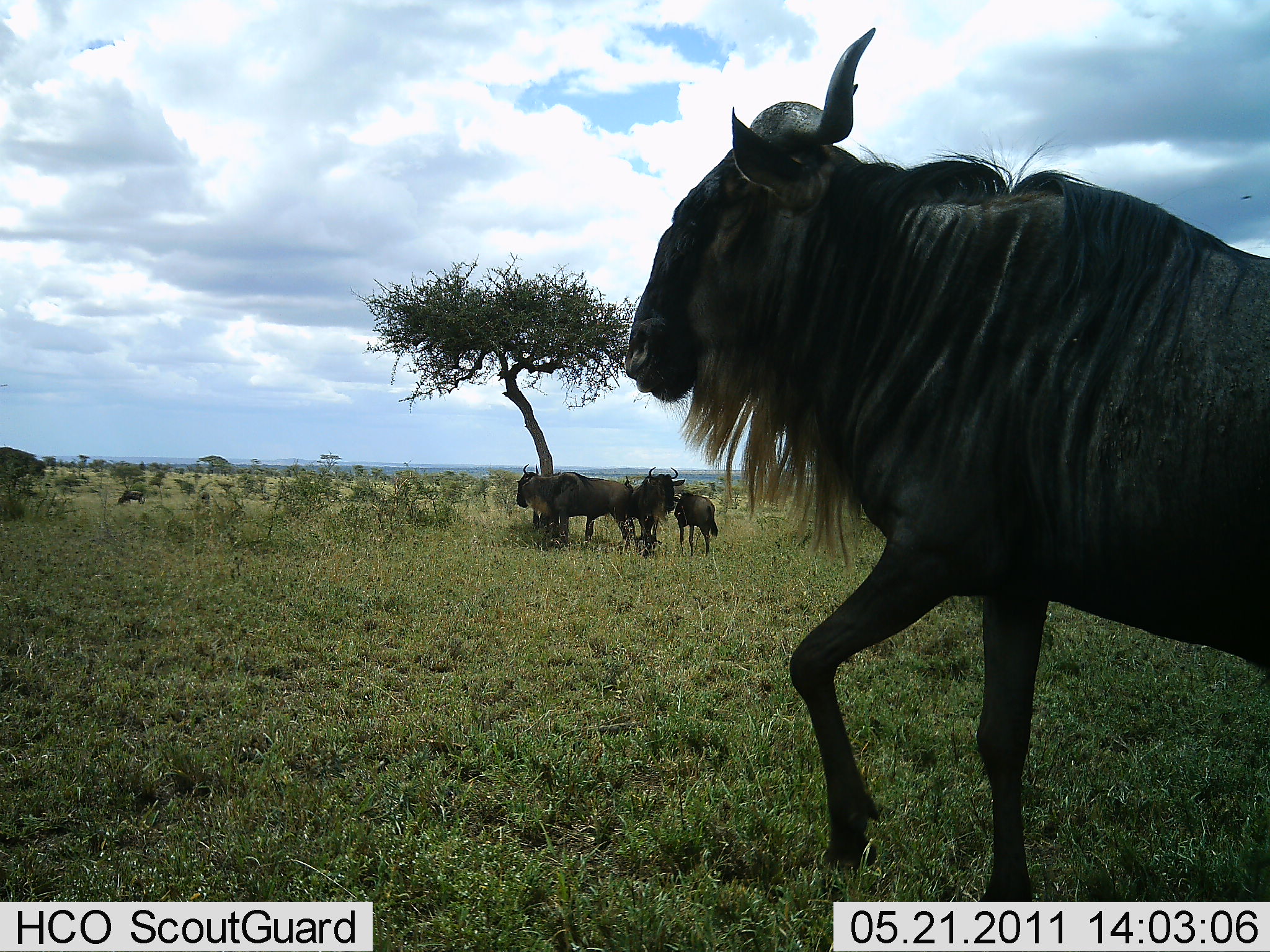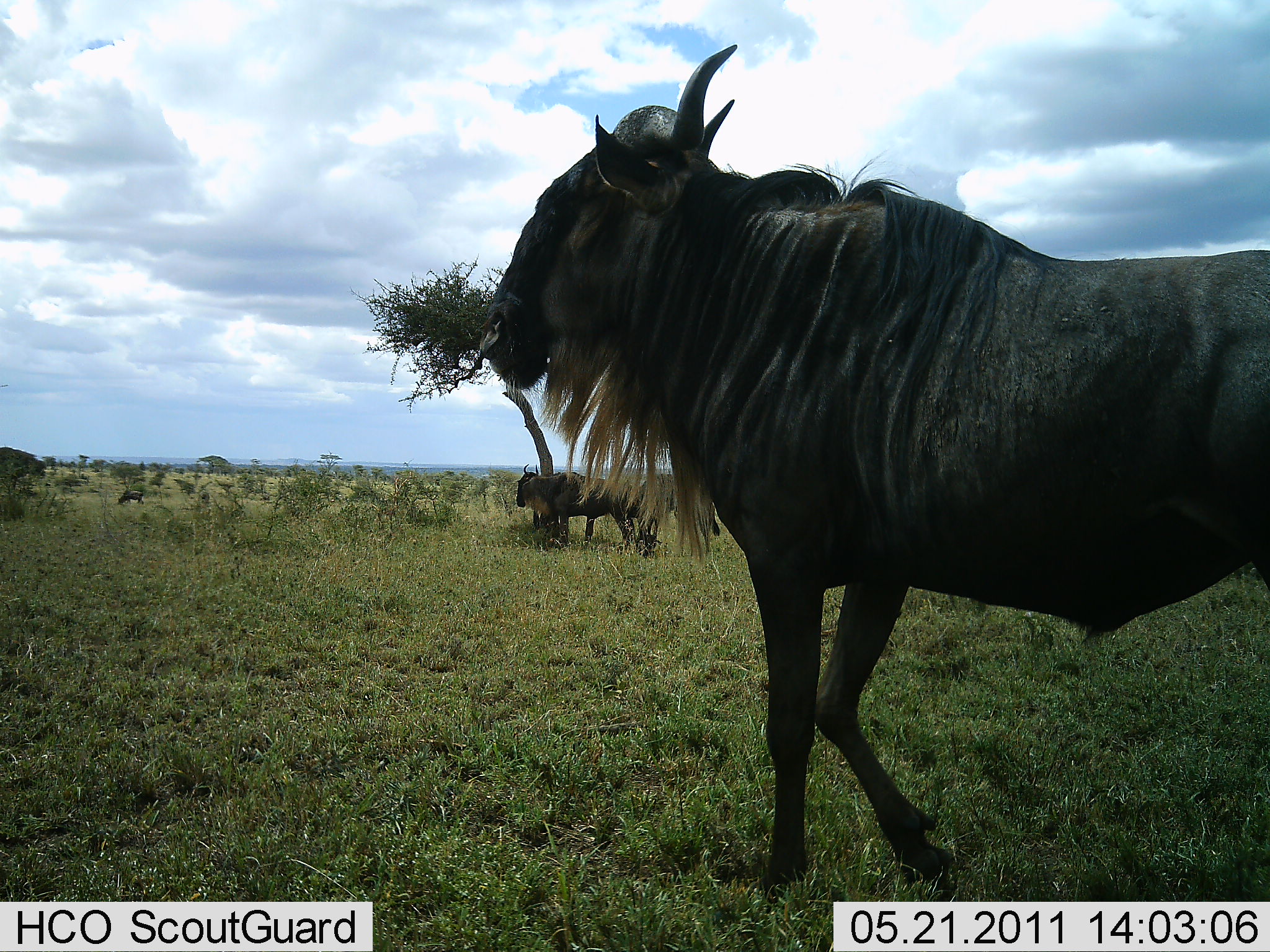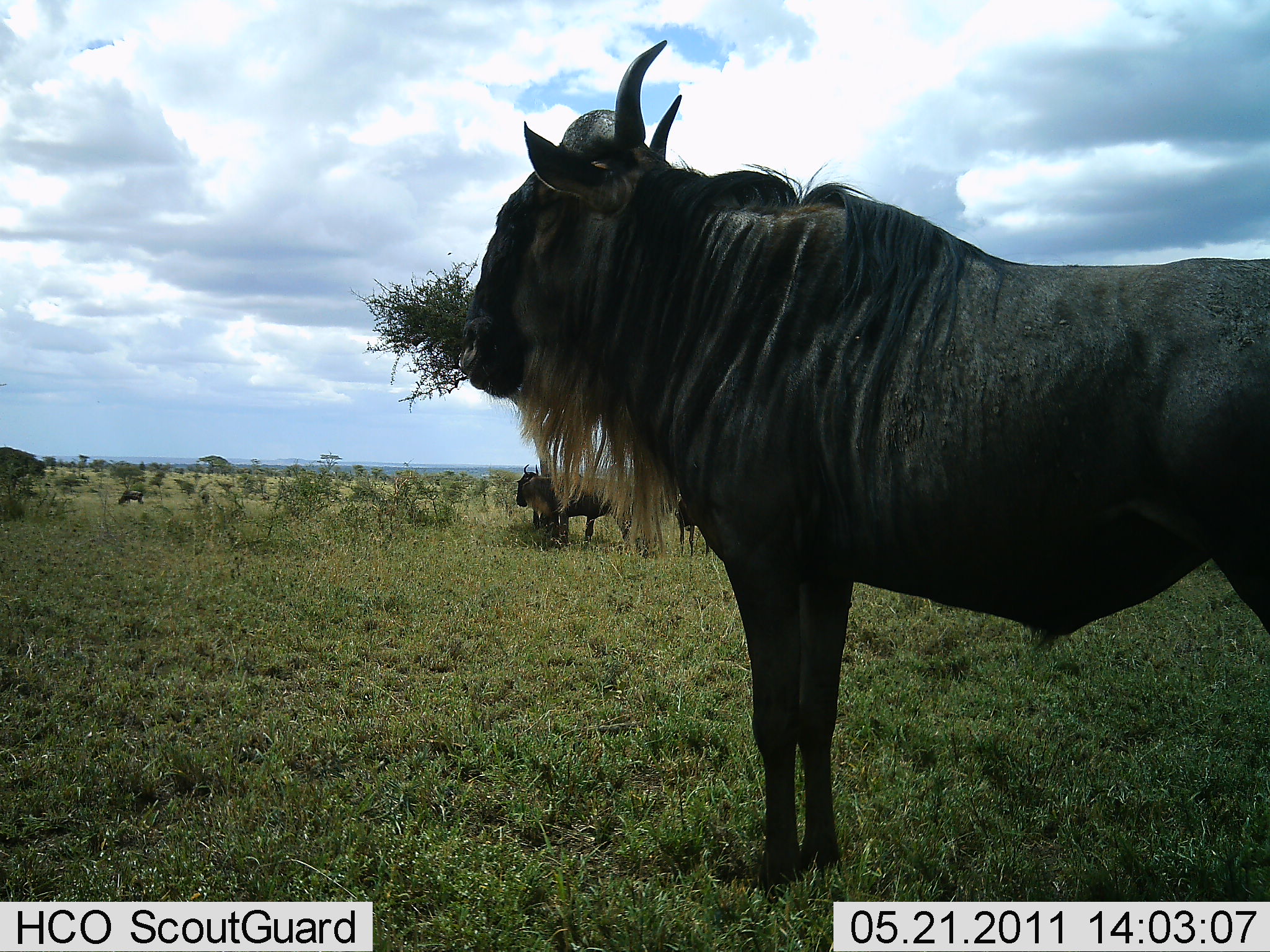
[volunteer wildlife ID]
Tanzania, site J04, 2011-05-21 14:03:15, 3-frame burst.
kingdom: Animalia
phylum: Chordata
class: Mammalia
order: Artiodactyla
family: Bovidae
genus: Connochaetes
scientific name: Connochaetes taurinus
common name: blue wildebeest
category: wildebeest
Wildebeest (blue wildebeest) (Connochaetes taurinus), count 5. Behavior (volunteer vote fractions): standing 100%, resting 8%, moving 25%, interacting 0%. Young present (vote fraction): 17%. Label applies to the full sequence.